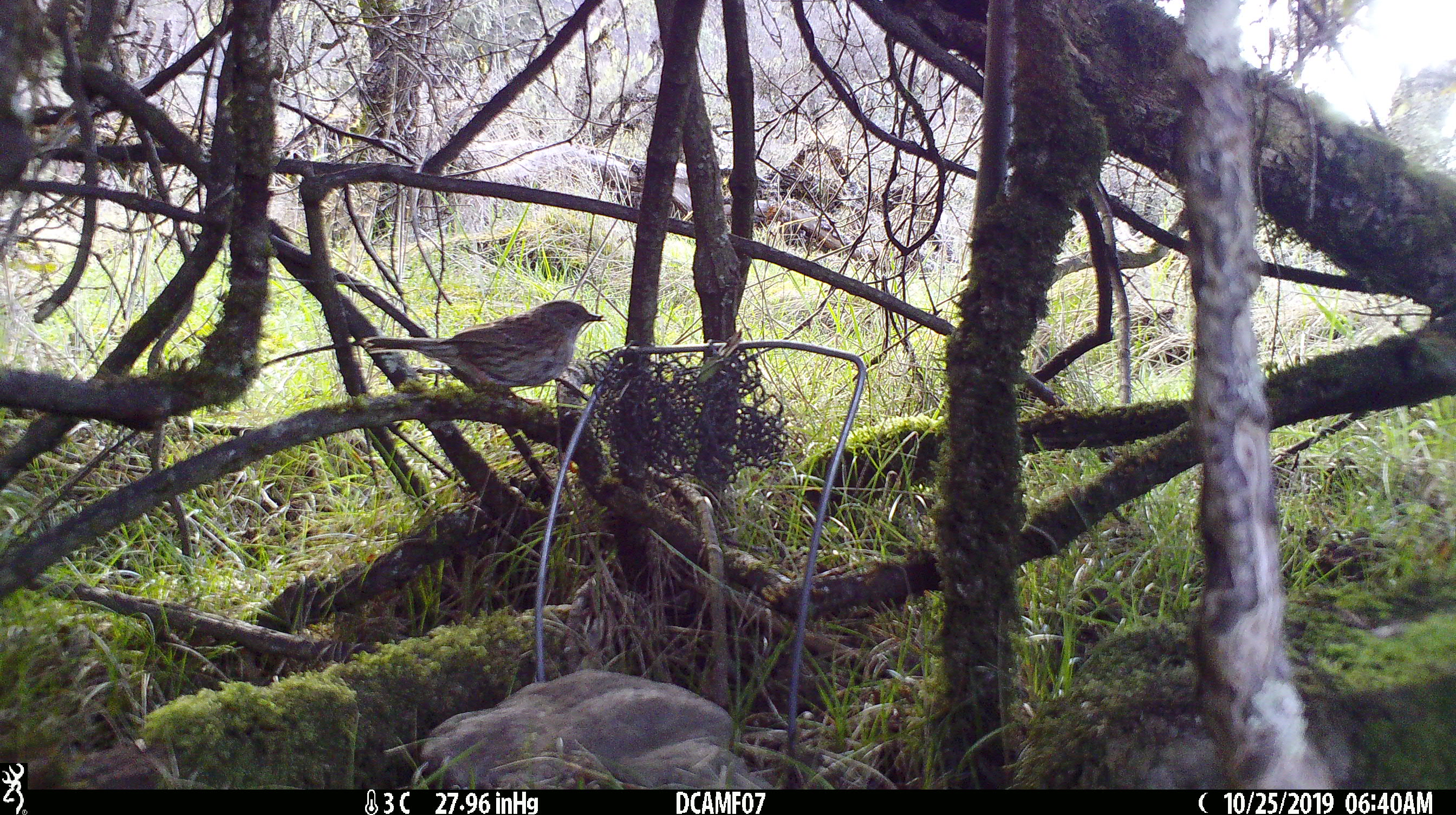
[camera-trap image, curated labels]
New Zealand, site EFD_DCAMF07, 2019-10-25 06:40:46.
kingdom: Animalia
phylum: Chordata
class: Aves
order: Passeriformes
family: Turdidae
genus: Turdus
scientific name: Turdus philomelos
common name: song thrush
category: thrush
Thrush (song thrush) (Turdus philomelos).